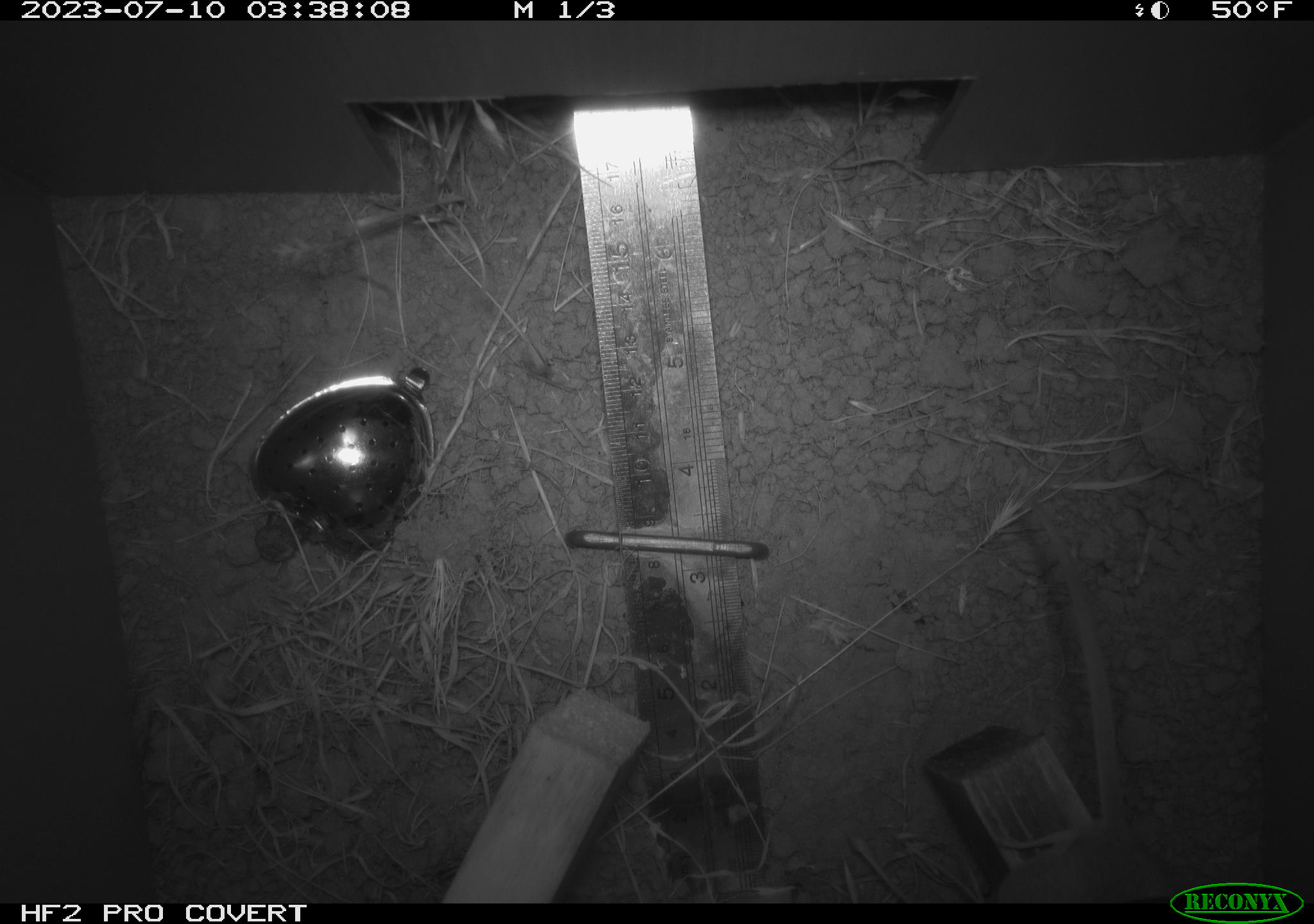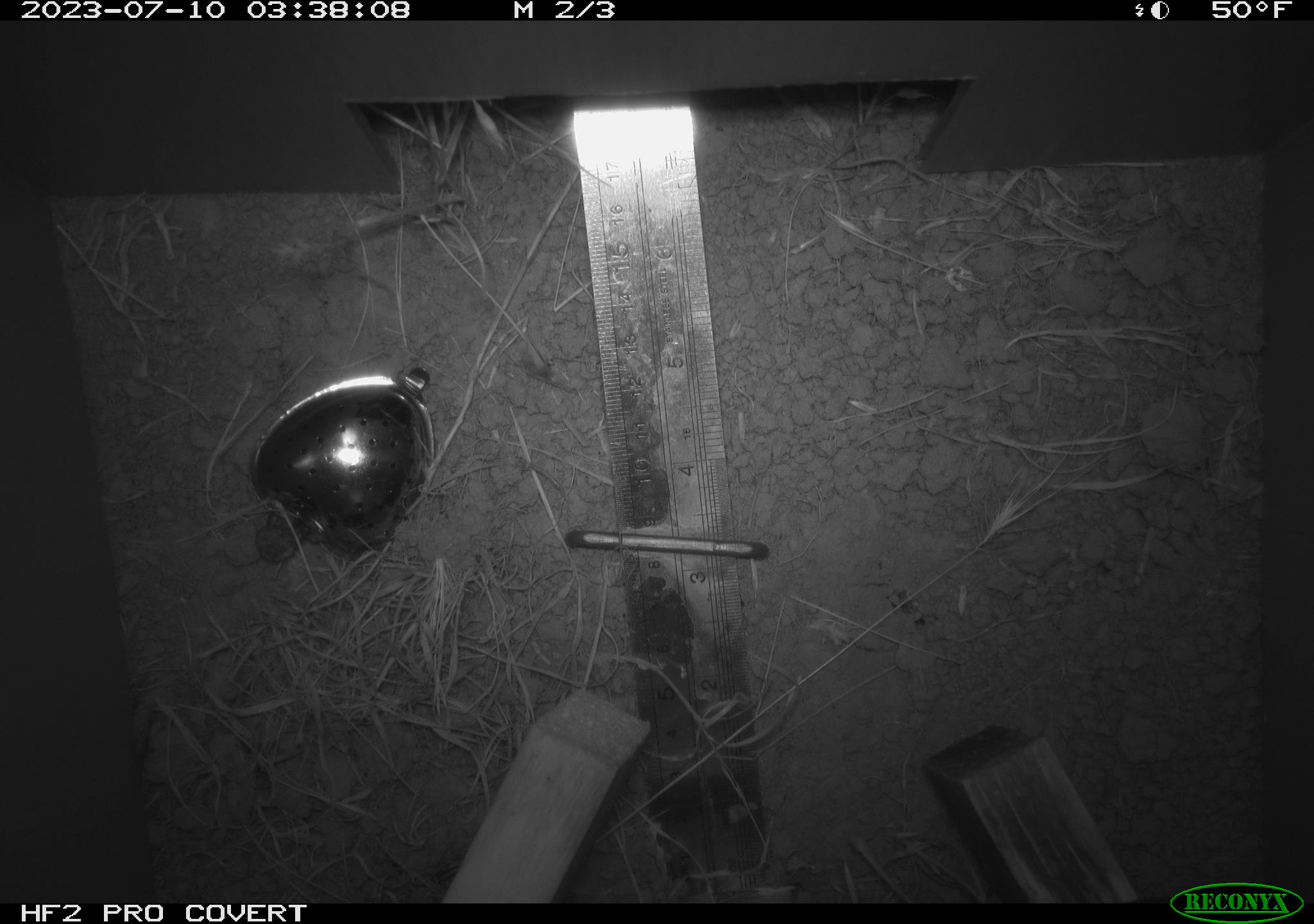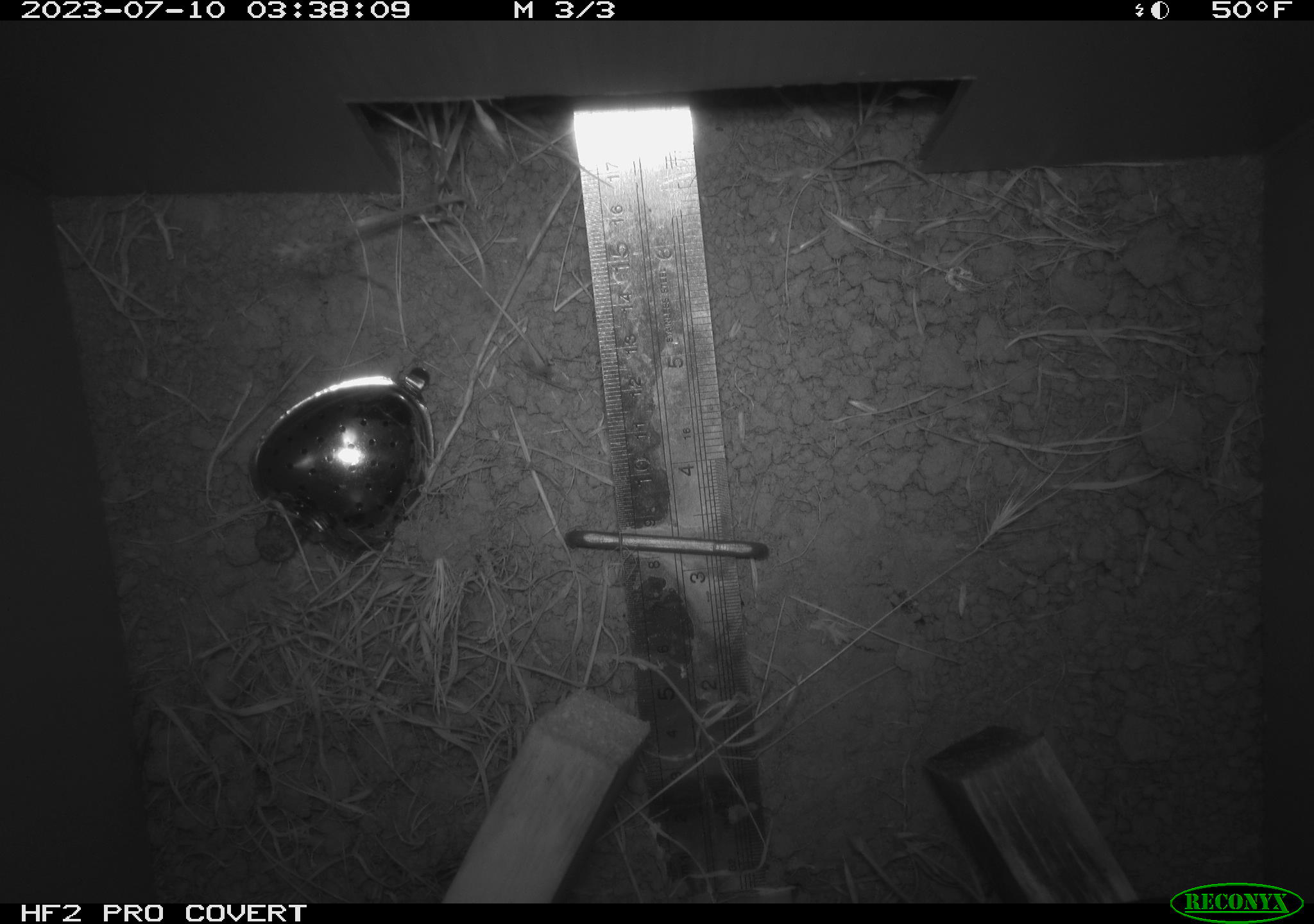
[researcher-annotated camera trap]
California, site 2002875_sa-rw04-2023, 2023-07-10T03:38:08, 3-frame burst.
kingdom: Animalia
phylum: Chordata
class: Mammalia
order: Rodentia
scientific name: Rodentia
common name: mouse species